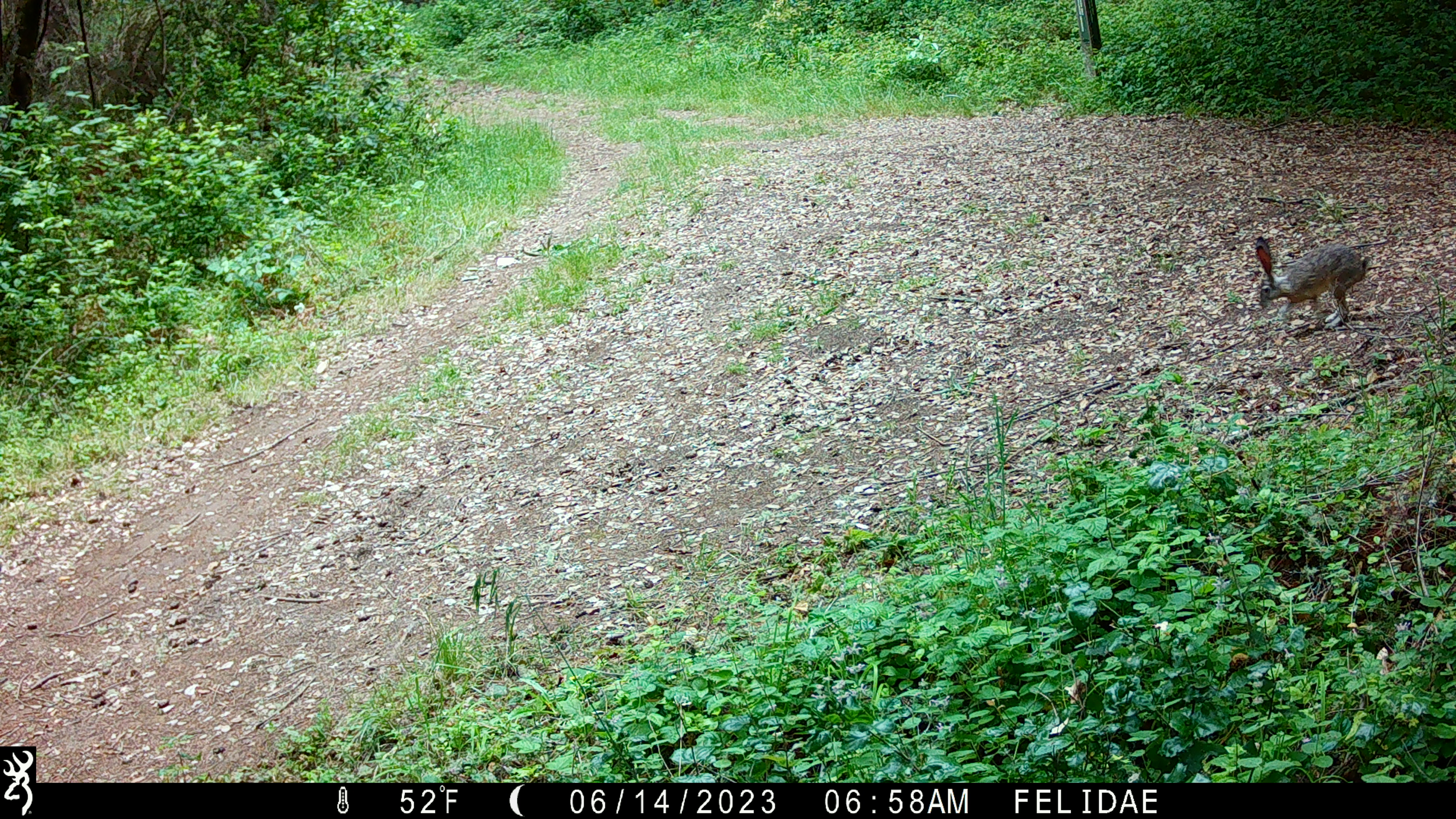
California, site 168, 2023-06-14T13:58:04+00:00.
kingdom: Animalia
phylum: Chordata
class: Mammalia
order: Lagomorpha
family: Leporidae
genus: Lepus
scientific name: Lepus californicus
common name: black-tailed jackrabbit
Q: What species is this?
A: Black-tailed jackrabbit (Lepus californicus).